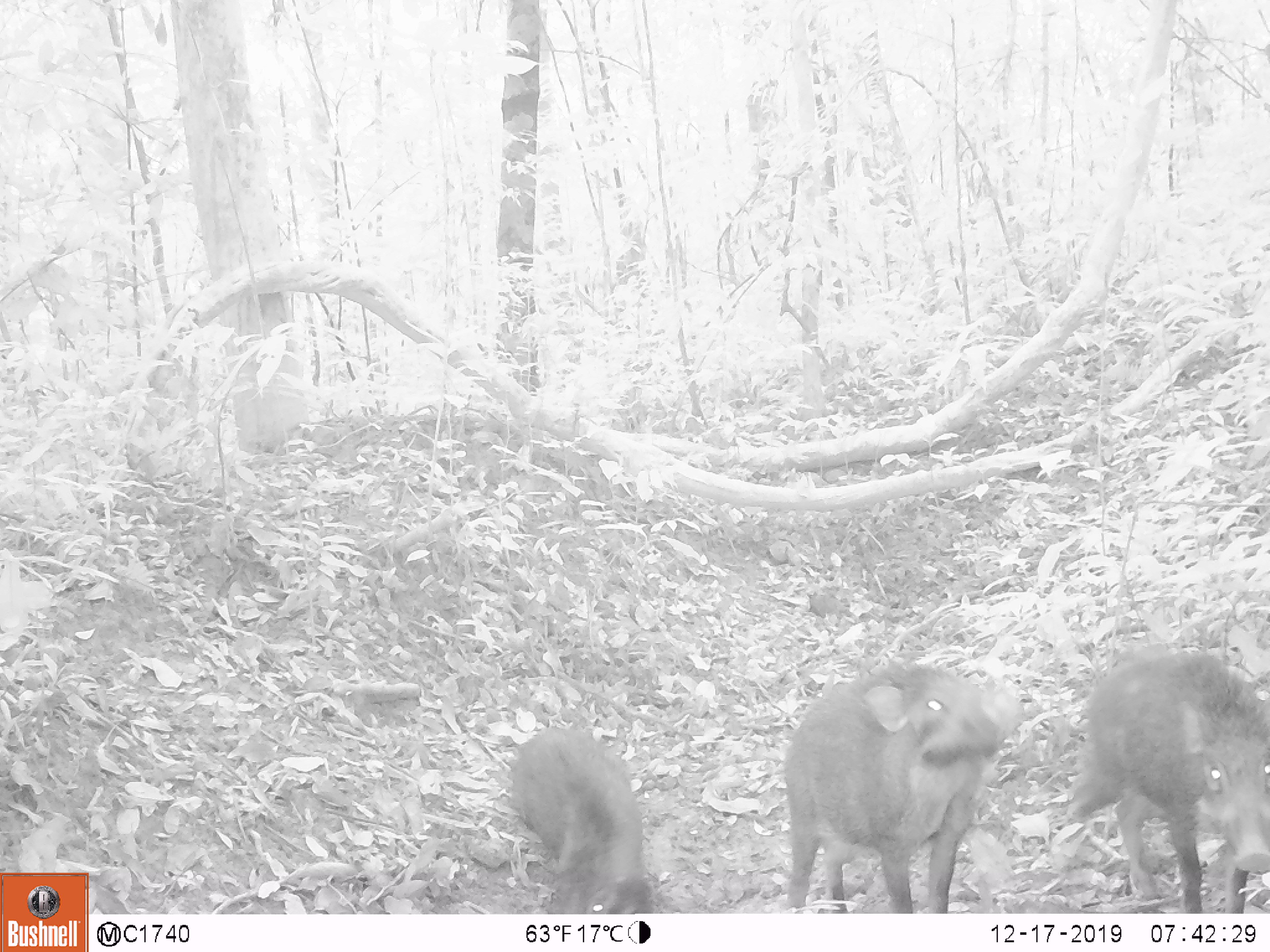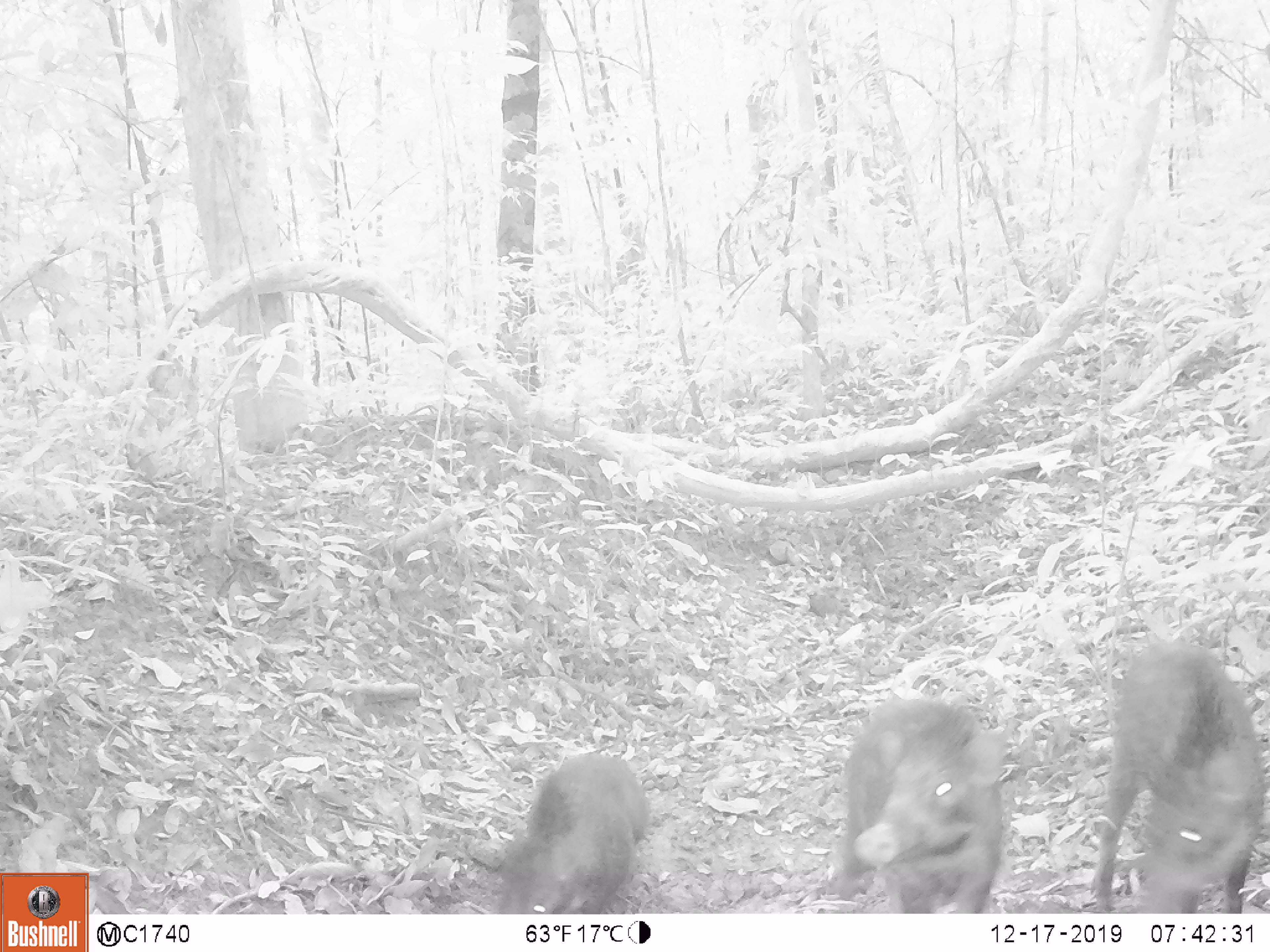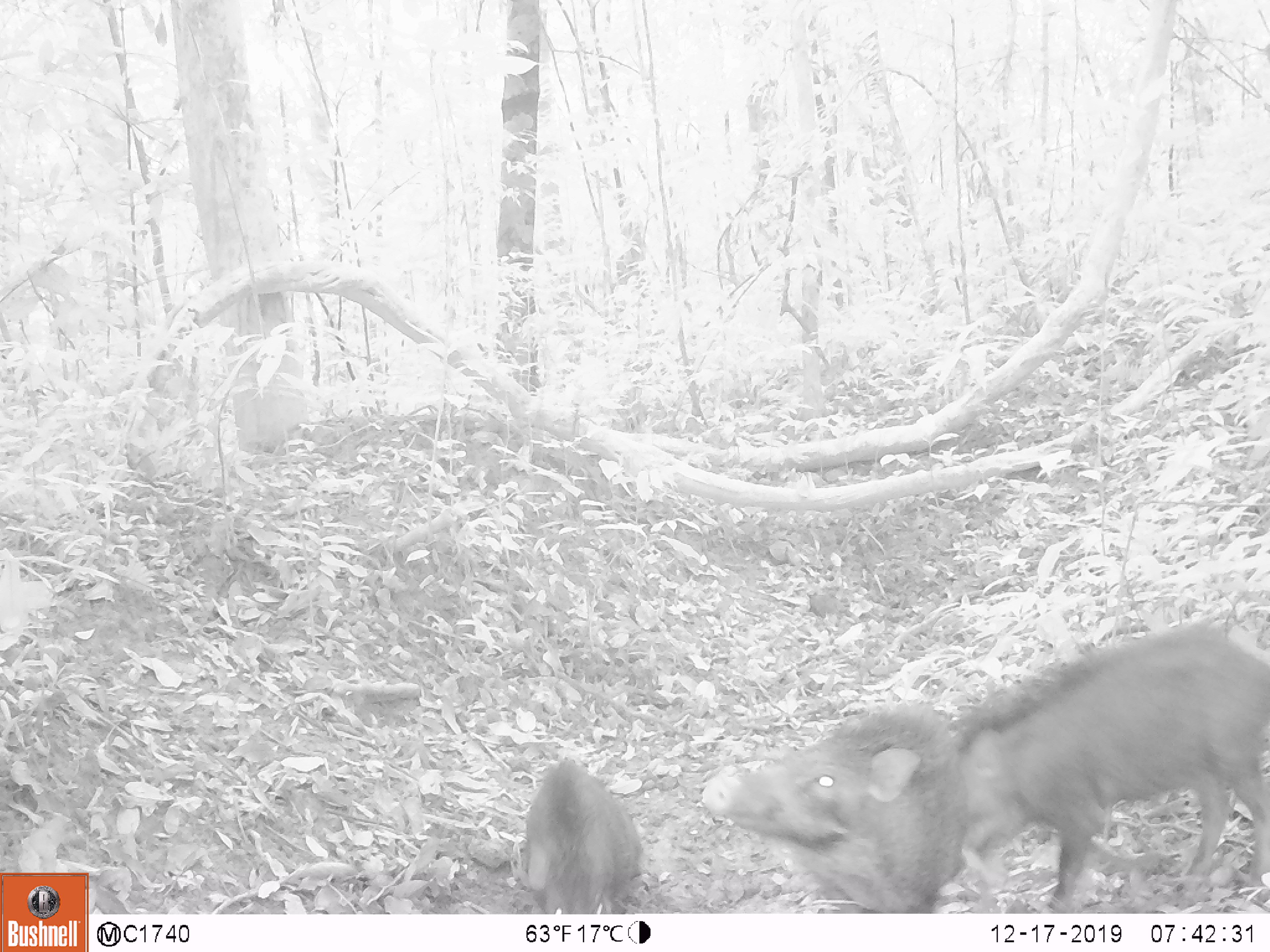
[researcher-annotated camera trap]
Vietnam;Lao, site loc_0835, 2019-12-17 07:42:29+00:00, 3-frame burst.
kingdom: Animalia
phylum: Chordata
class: Mammalia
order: Artiodactyla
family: Suidae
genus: Sus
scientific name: Sus scrofa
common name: eurasian wild pig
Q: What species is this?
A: Eurasian wild pig (Sus scrofa).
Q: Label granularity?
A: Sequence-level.